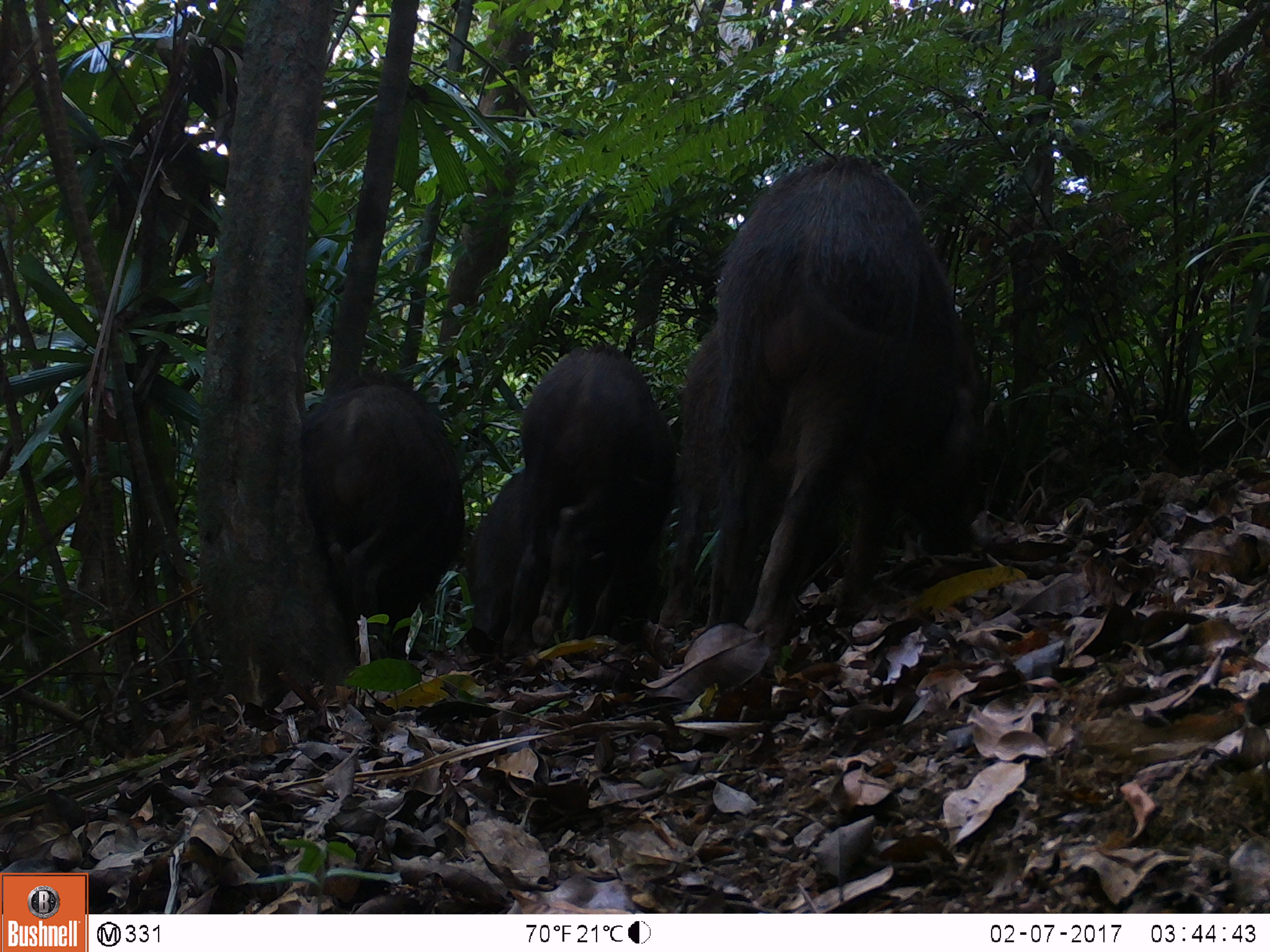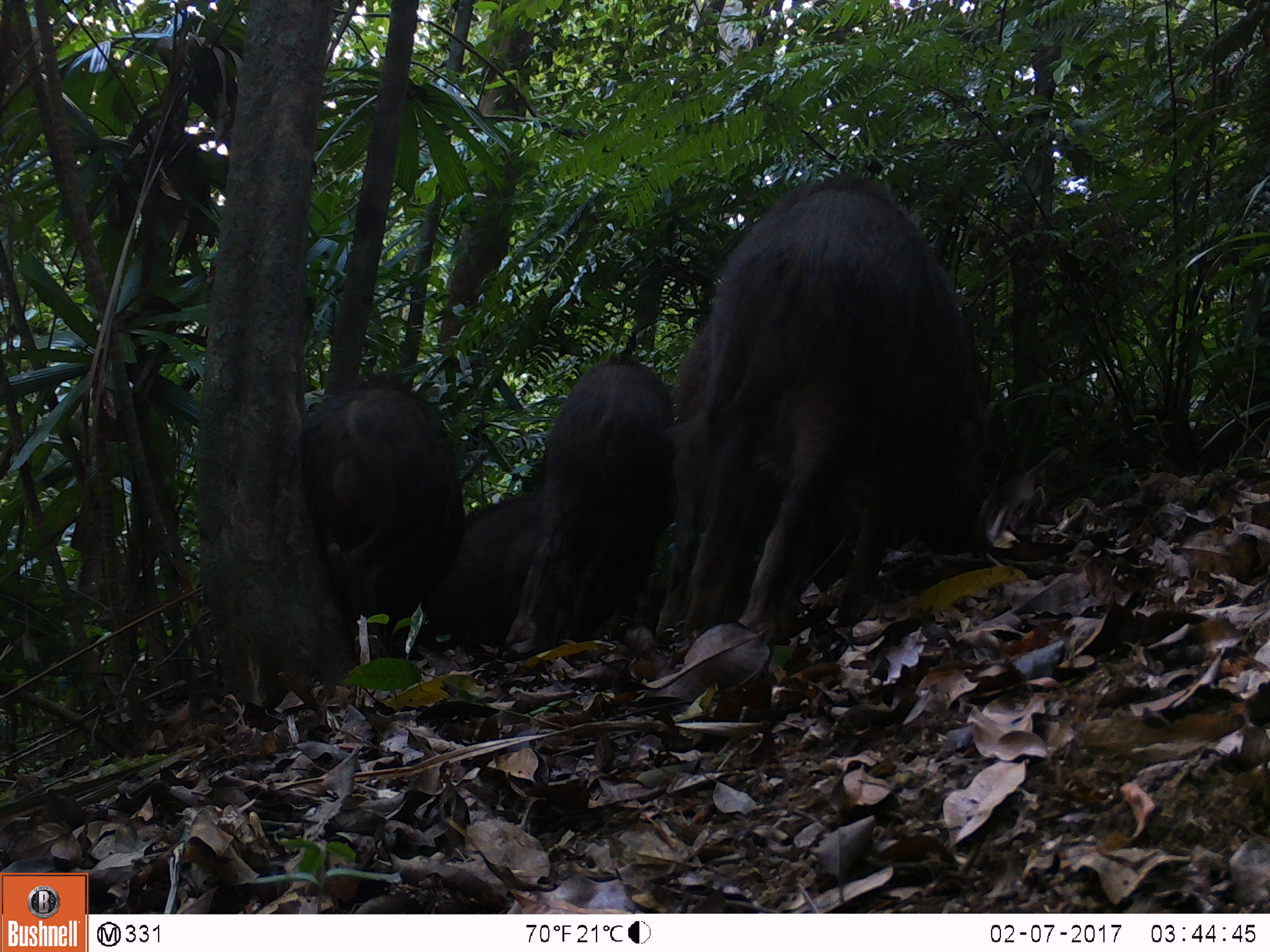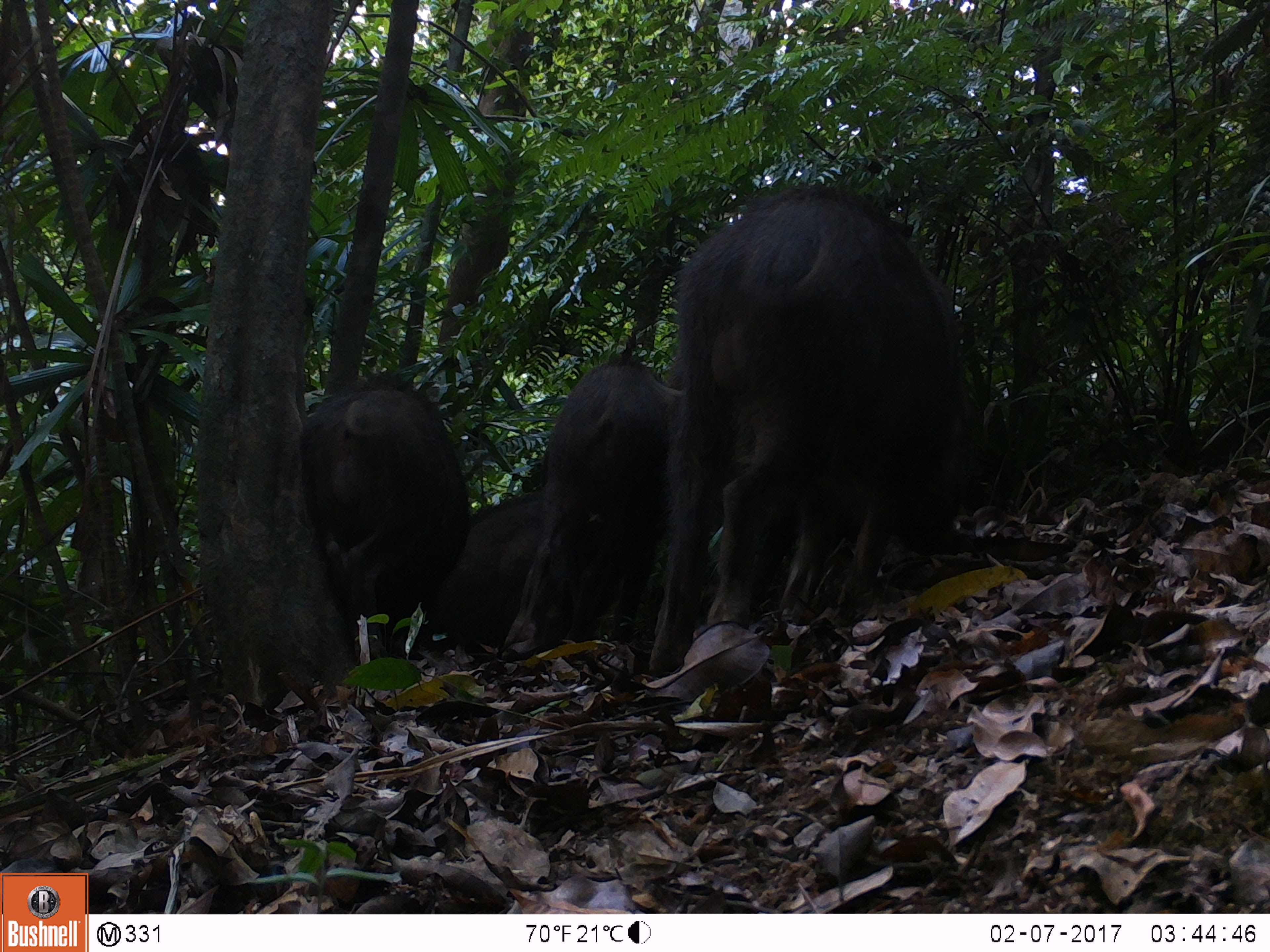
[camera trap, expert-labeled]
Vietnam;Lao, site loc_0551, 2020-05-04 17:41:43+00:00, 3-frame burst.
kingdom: Animalia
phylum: Chordata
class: Mammalia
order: Artiodactyla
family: Suidae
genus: Sus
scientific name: Sus scrofa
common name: eurasian wild pig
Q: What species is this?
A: Eurasian wild pig (Sus scrofa).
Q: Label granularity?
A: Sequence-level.